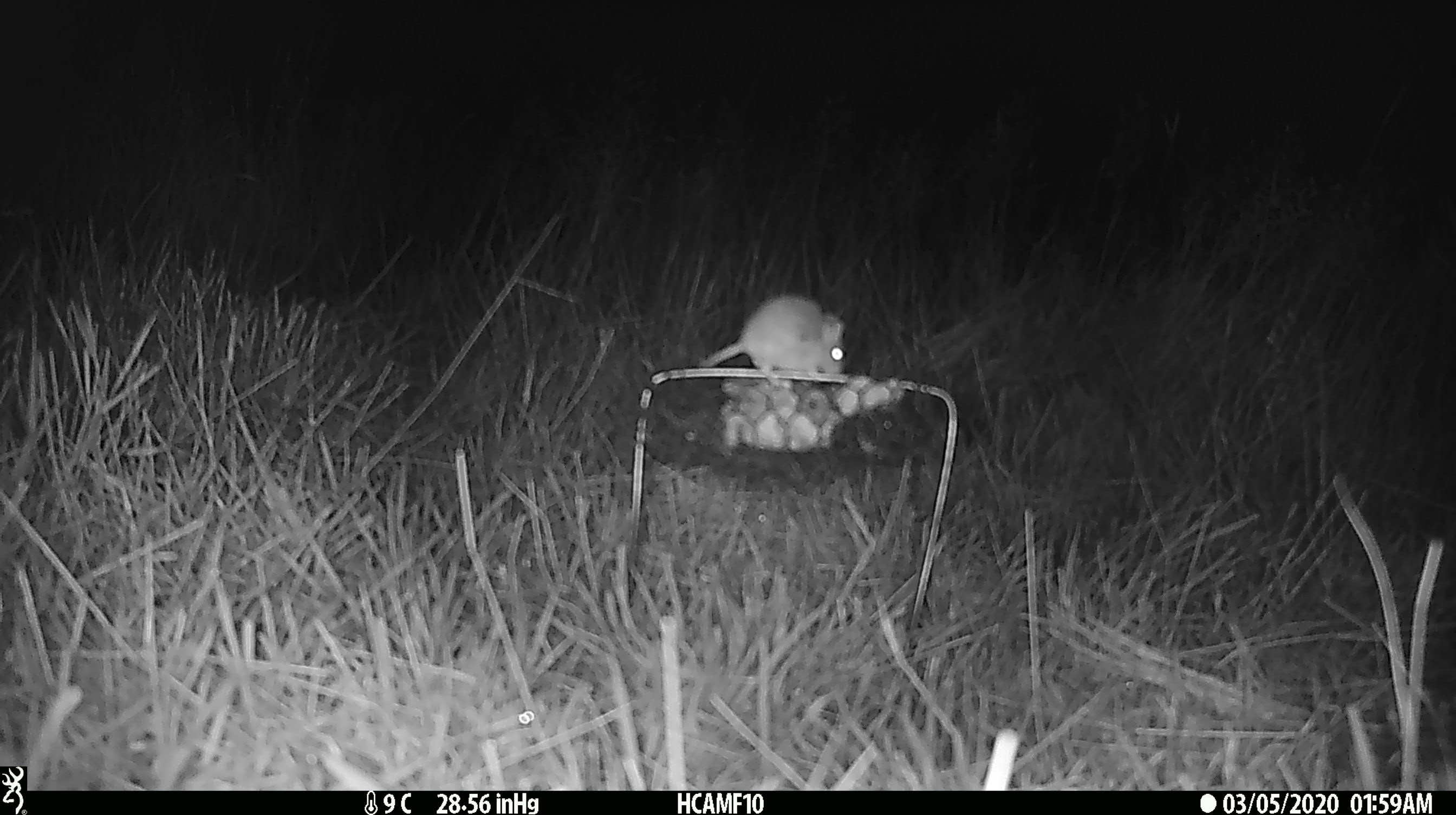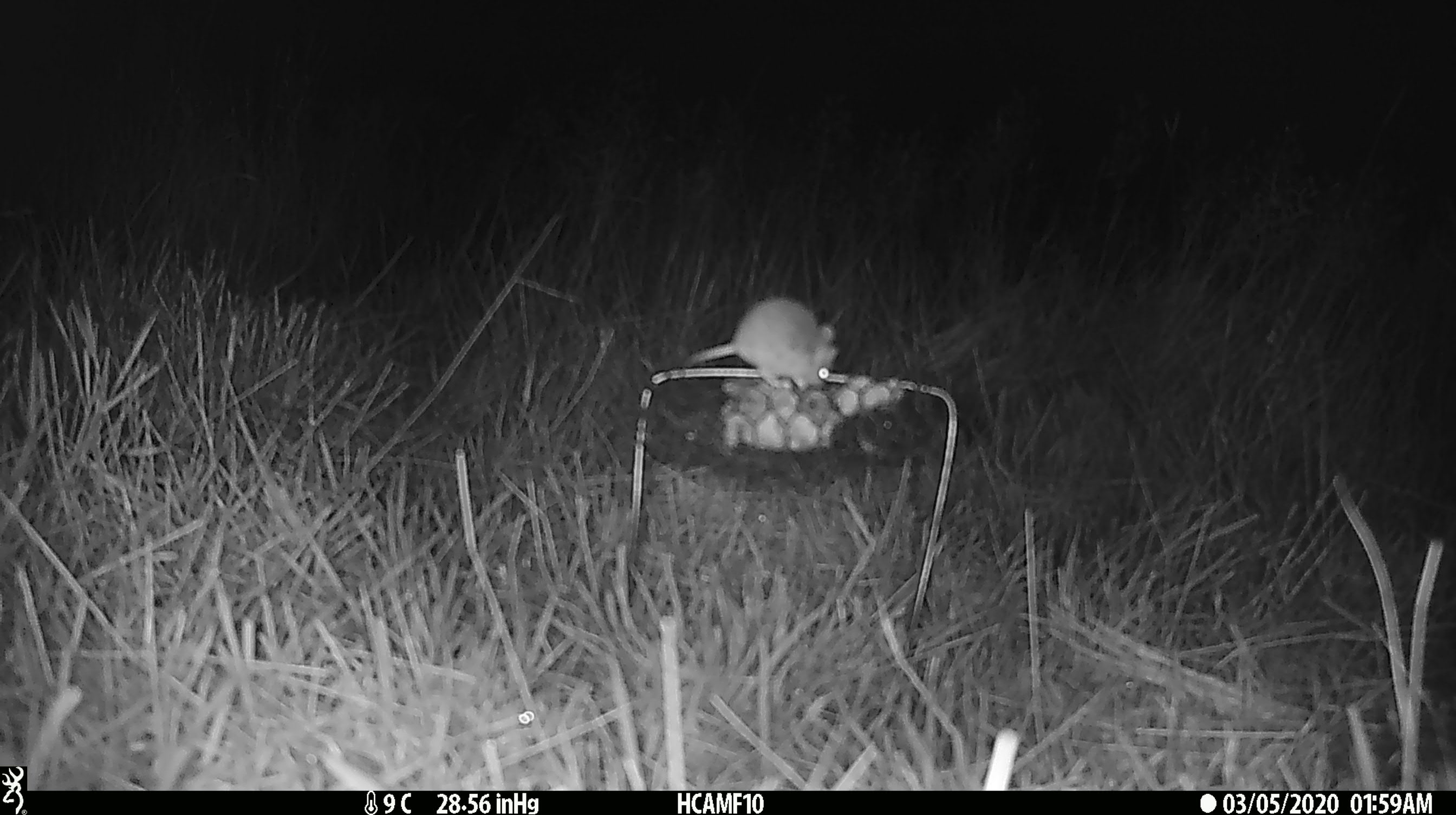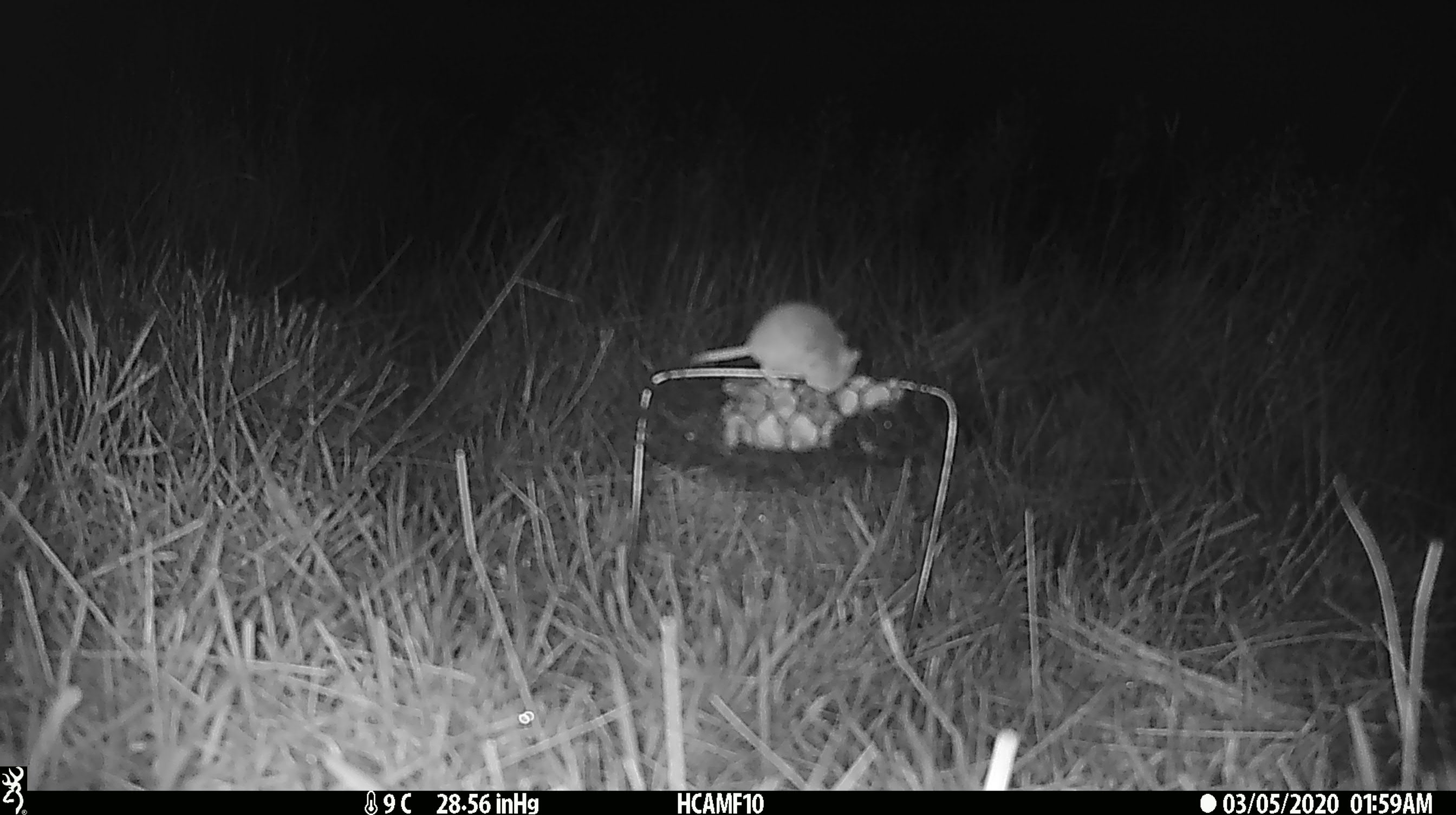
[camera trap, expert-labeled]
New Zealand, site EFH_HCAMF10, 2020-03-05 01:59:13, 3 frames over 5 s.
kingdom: Animalia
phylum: Chordata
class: Mammalia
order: Rodentia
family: Muridae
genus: Mus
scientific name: Mus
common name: mouse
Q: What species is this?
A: Mouse (Mus).